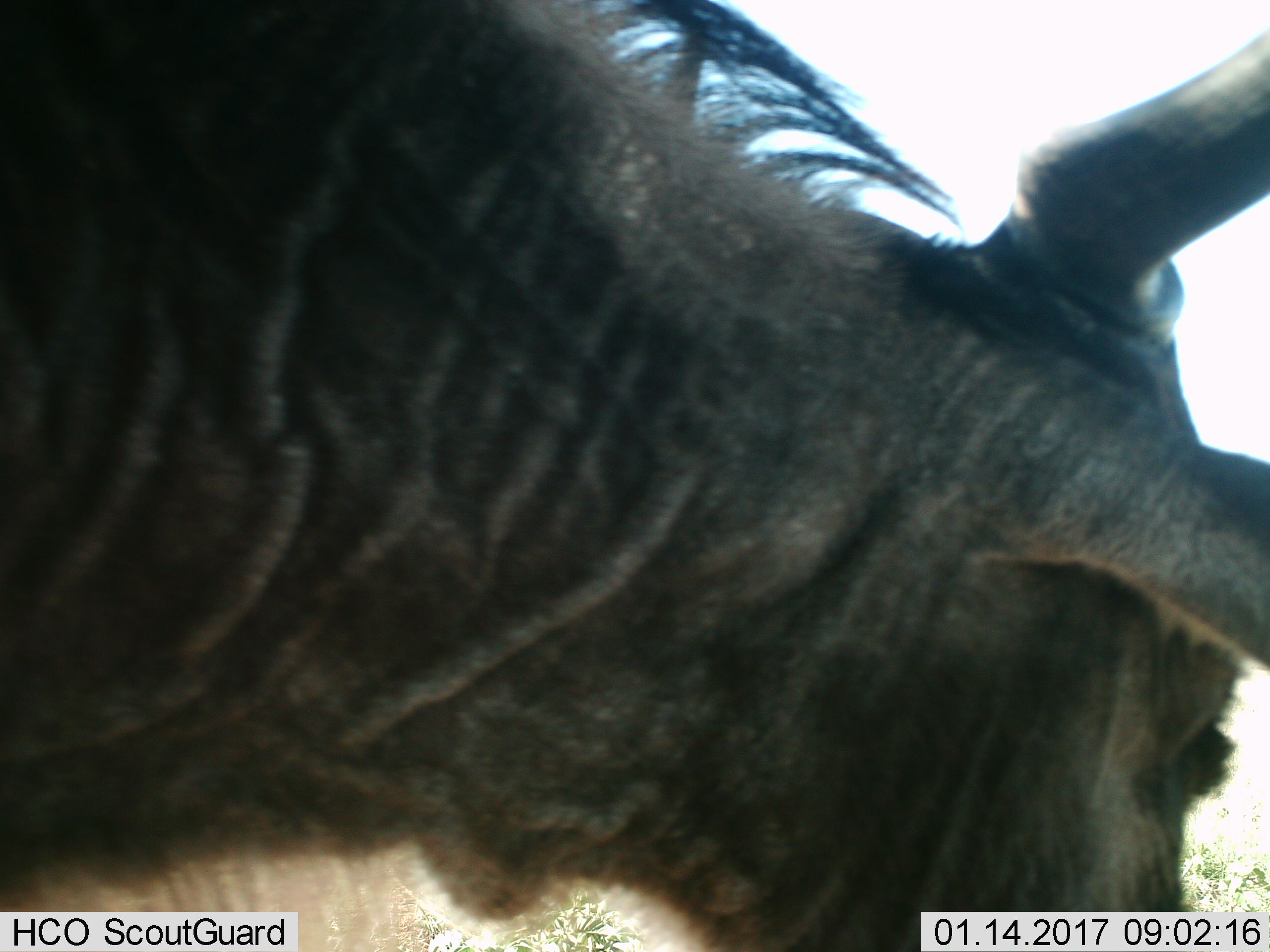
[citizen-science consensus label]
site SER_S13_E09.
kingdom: Animalia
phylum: Chordata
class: Mammalia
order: Artiodactyla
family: Bovidae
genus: Connochaetes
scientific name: Connochaetes taurinus taurinus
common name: blue wildebeest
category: wildebeestblue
Wildebeestblue (blue wildebeest) (Connochaetes taurinus taurinus), count 1. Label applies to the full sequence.